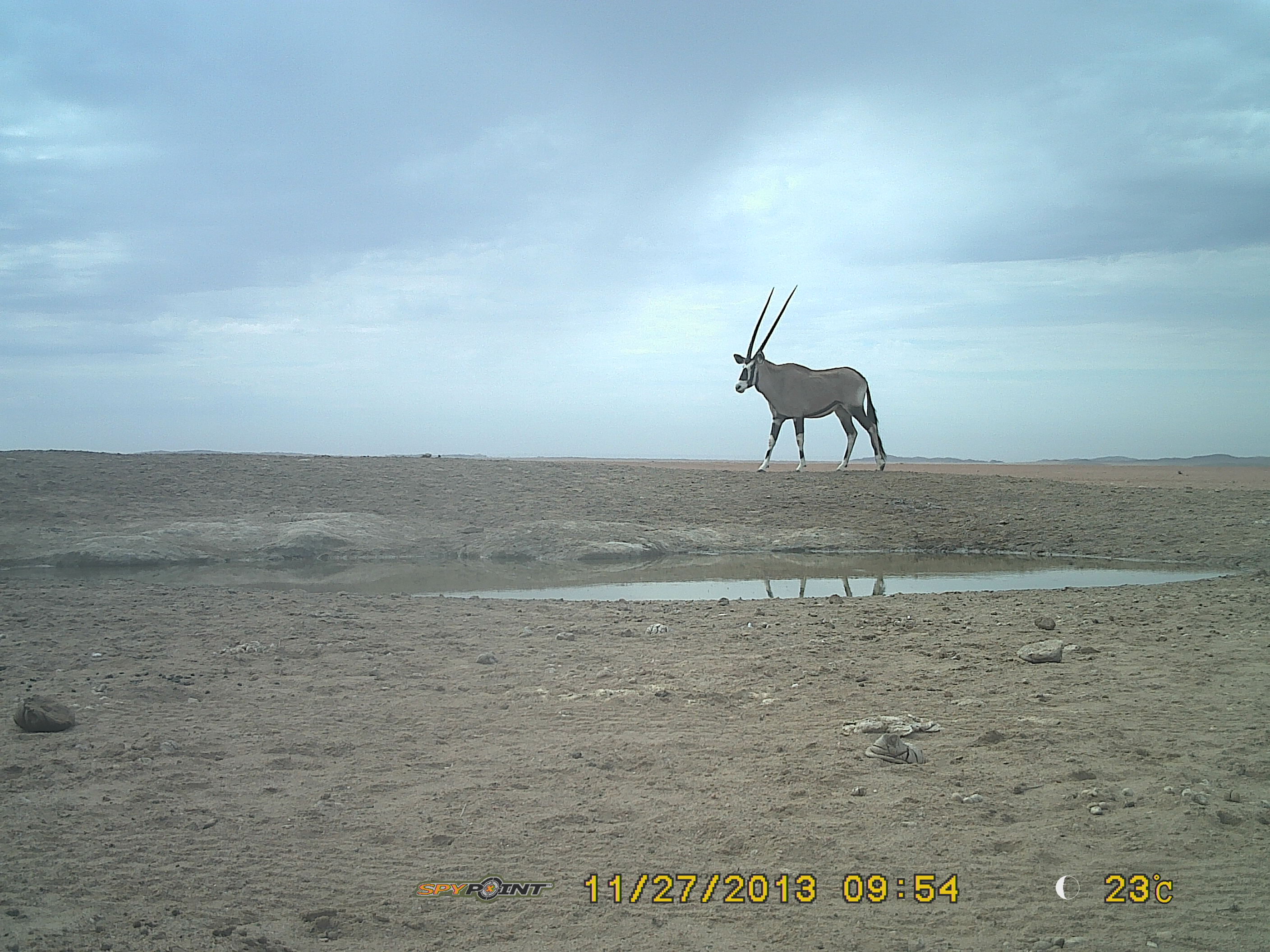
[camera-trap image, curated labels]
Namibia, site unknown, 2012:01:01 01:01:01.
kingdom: Animalia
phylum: Chordata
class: Mammalia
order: Artiodactyla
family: Bovidae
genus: Oryx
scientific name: Oryx gazella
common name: gemsbok